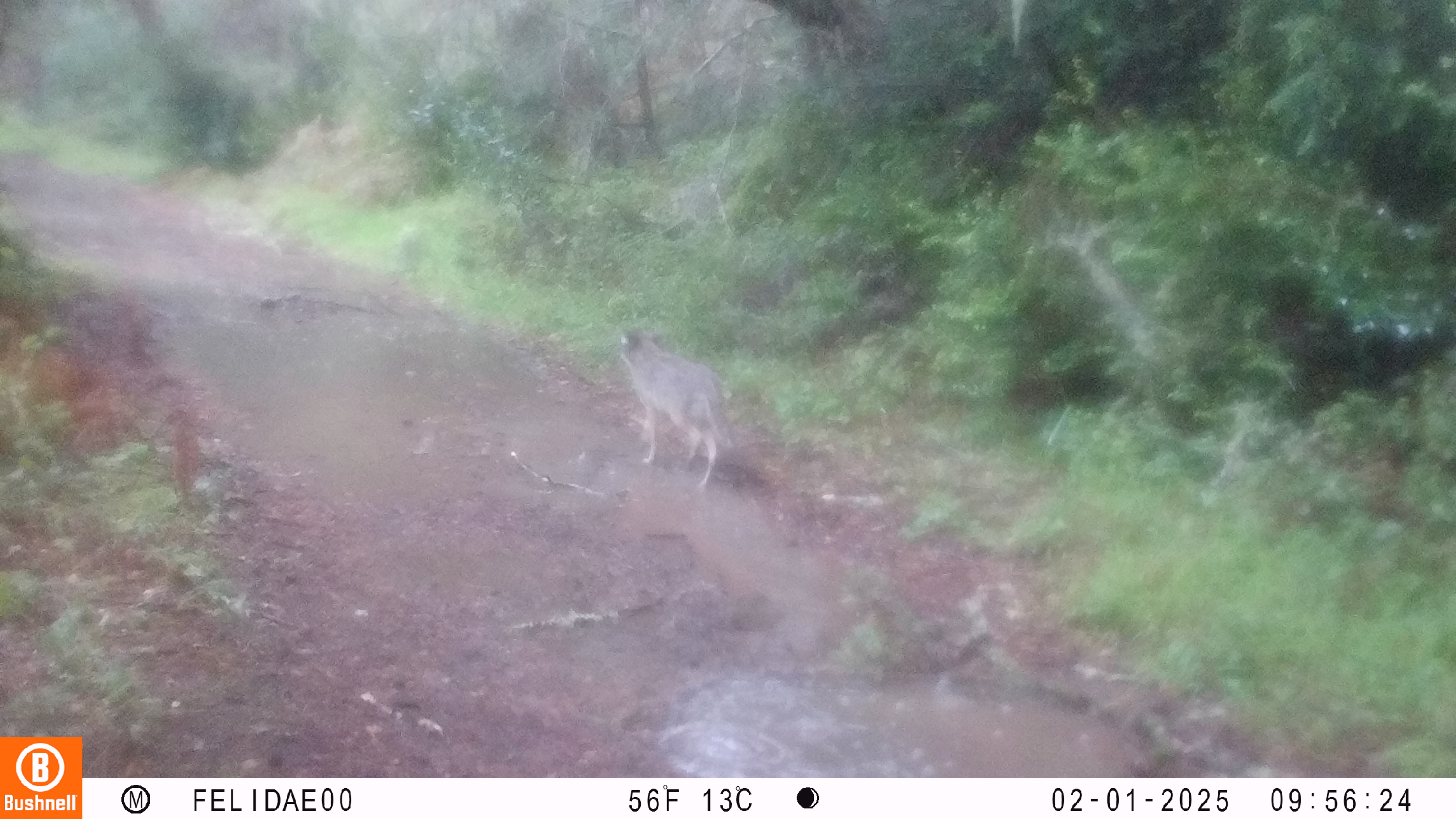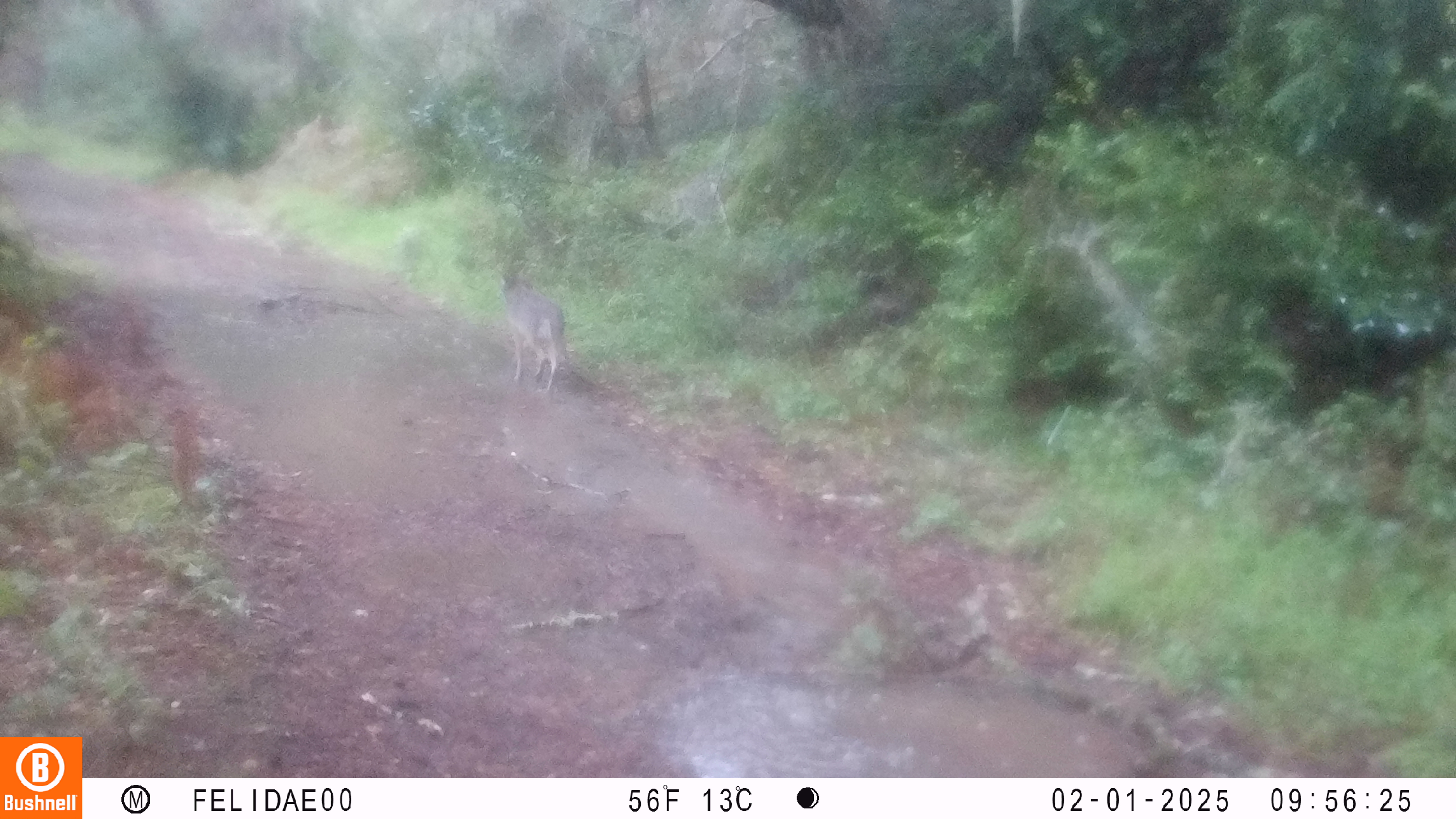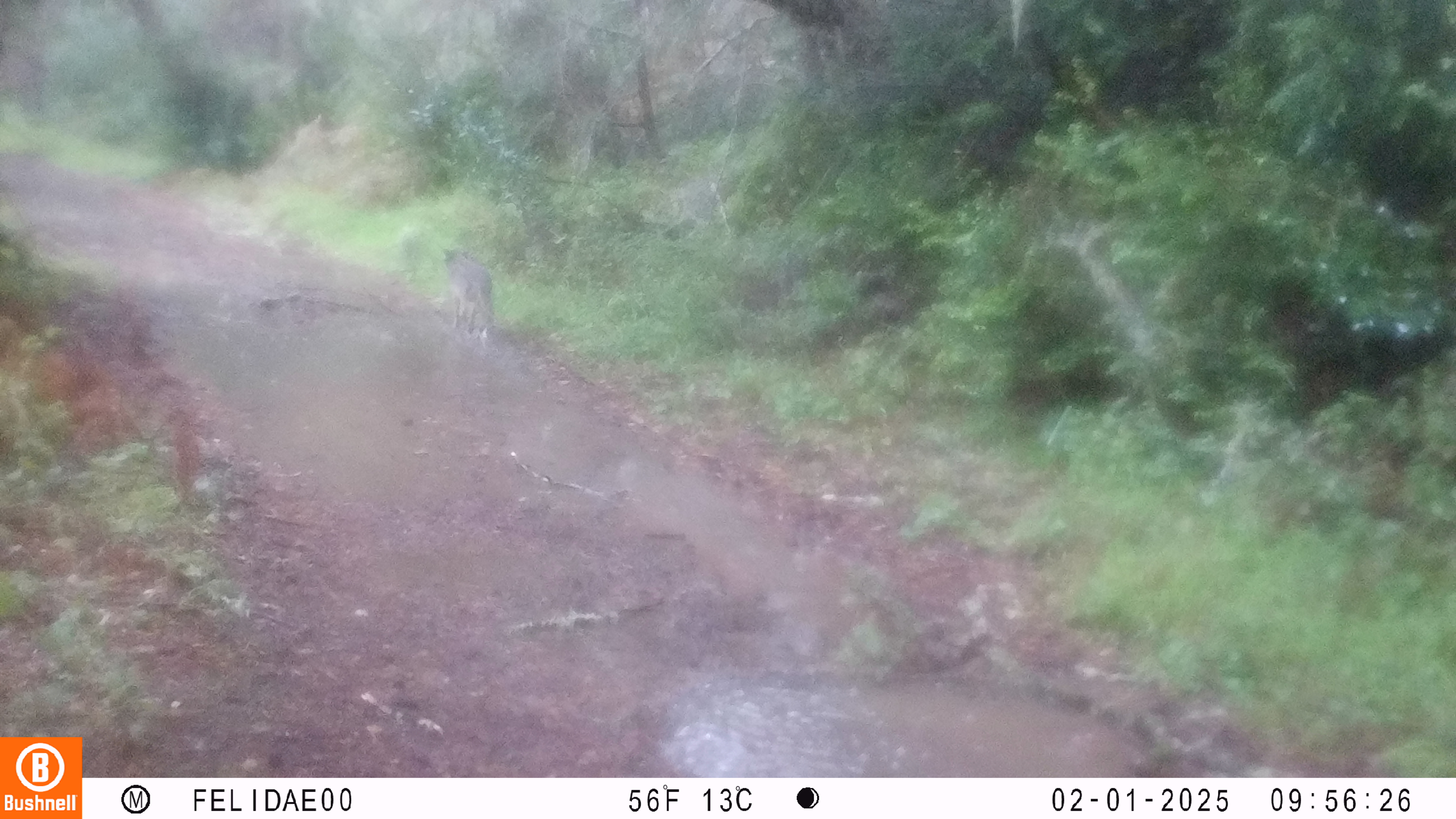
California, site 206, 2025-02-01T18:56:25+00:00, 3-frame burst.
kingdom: Animalia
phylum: Chordata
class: Mammalia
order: Carnivora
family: Canidae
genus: Canis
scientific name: Canis latrans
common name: coyote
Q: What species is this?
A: Coyote (Canis latrans).